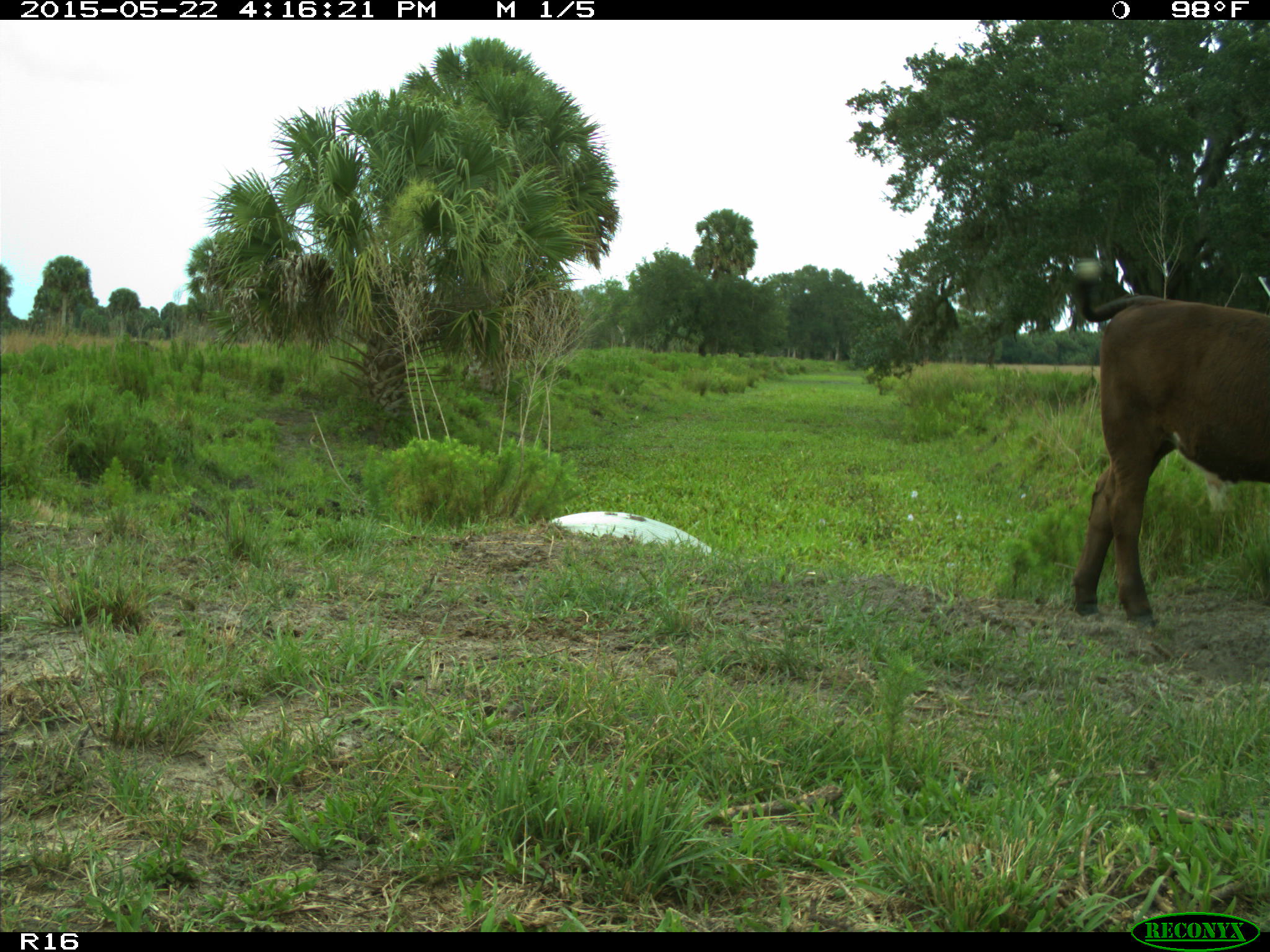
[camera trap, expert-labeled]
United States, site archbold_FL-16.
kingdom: Animalia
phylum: Chordata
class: Mammalia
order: Artiodactyla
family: Bovidae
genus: Bos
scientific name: Bos taurus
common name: domestic cow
Bos taurus (domestic cow).